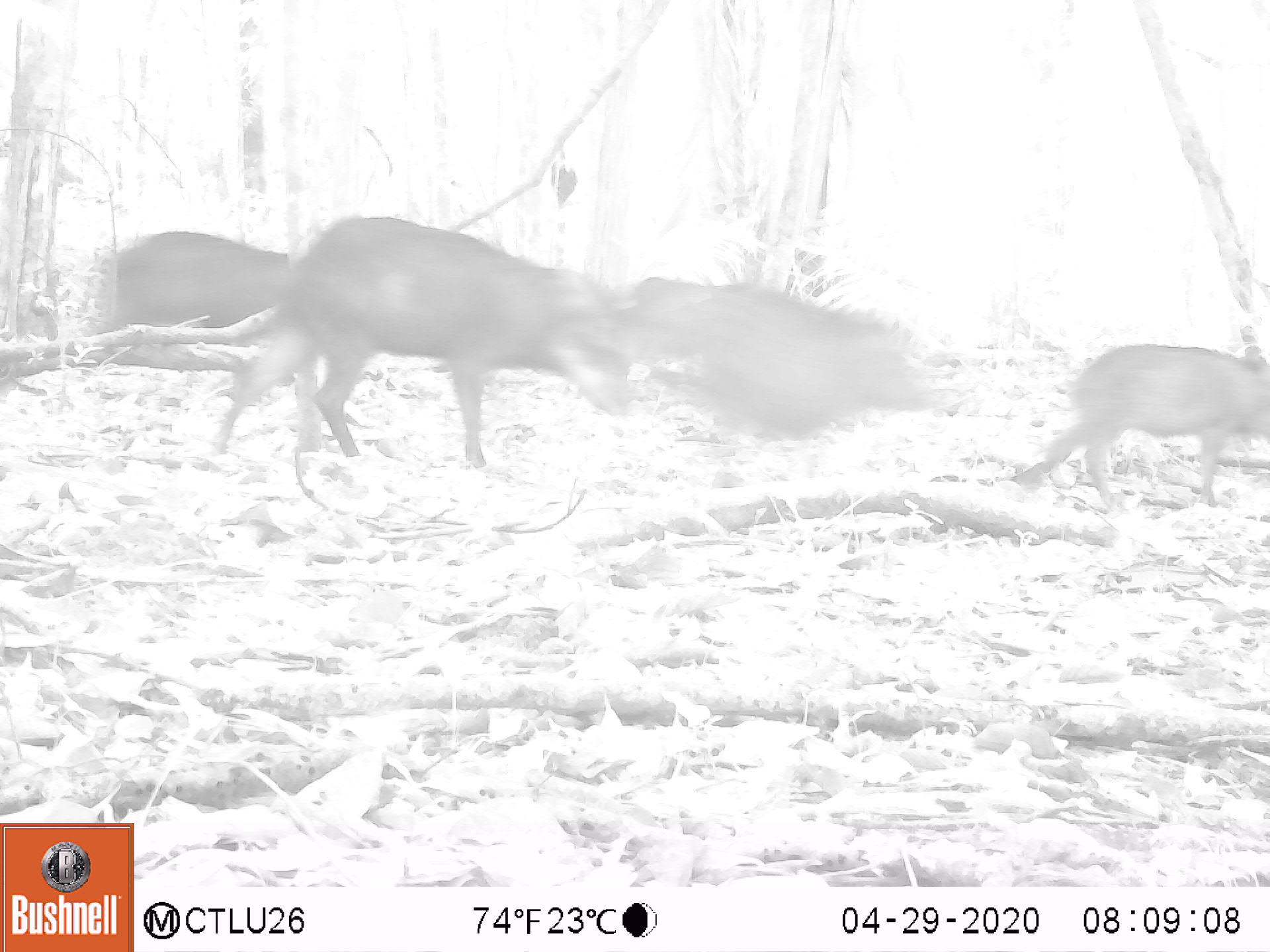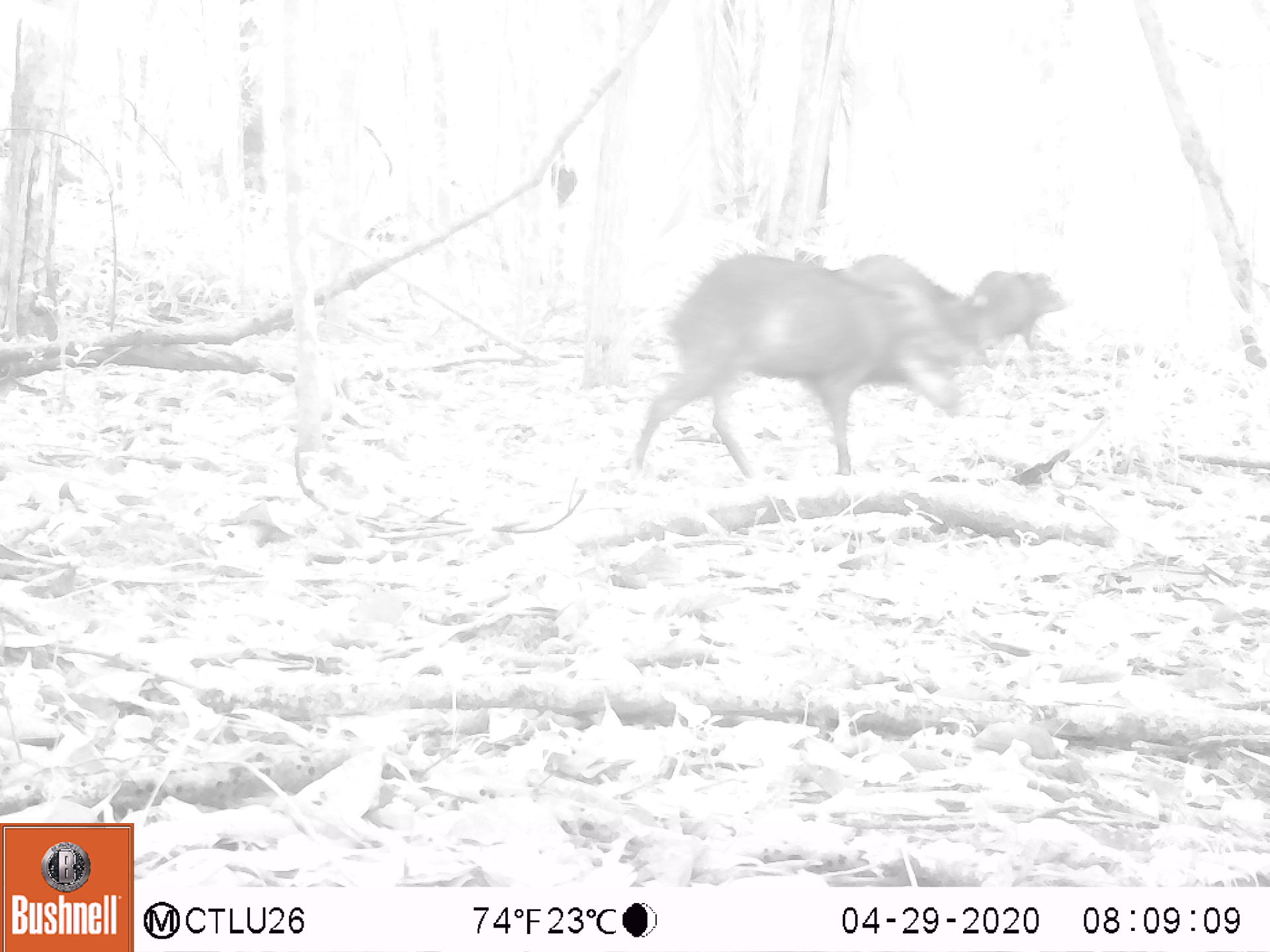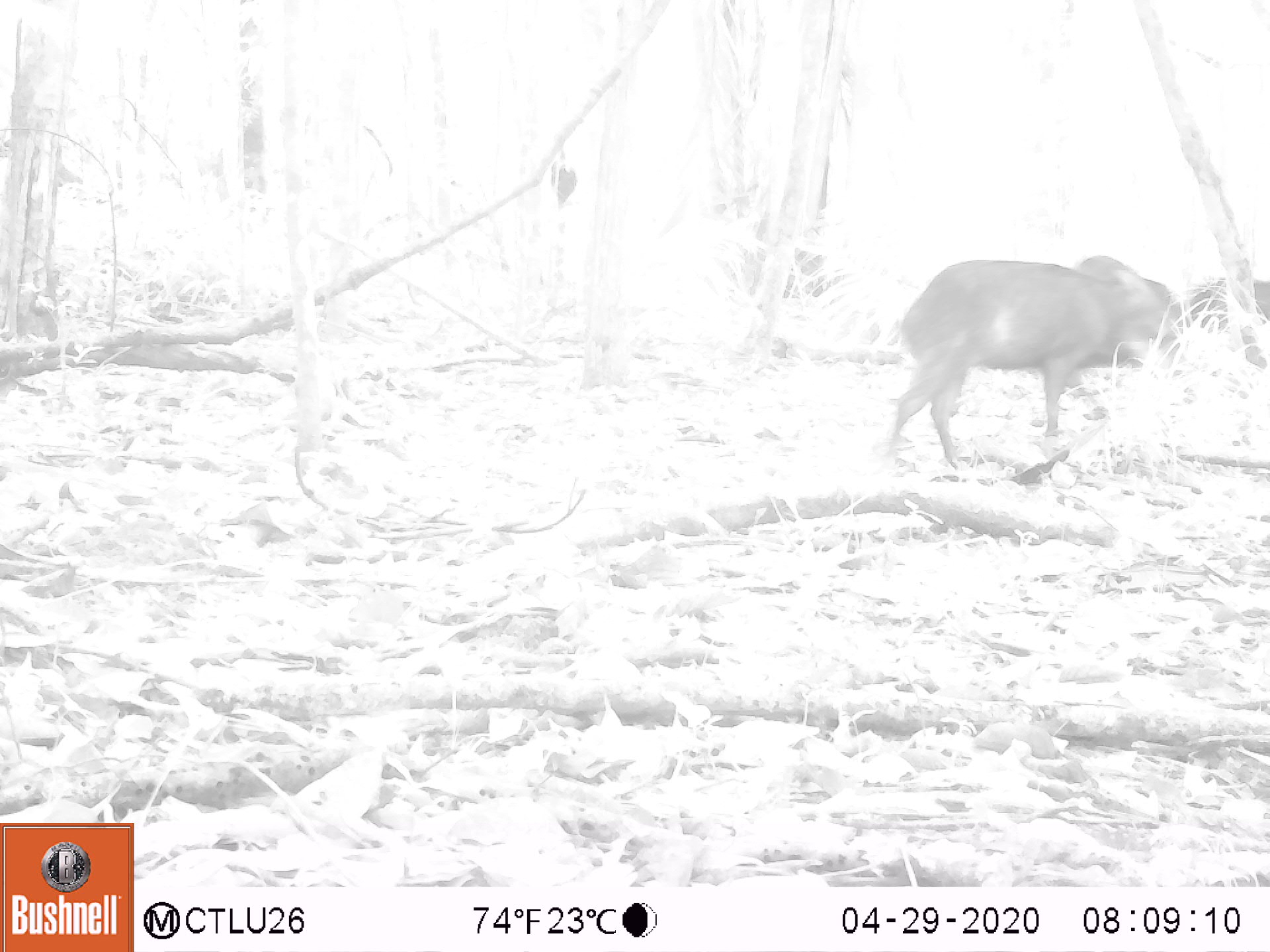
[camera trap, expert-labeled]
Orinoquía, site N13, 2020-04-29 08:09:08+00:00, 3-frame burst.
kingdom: Animalia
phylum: Chordata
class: Mammalia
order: Artiodactyla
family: Tayassuidae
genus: Pecari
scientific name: Pecari tajacu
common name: collared peccary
Collared peccary (Pecari tajacu).